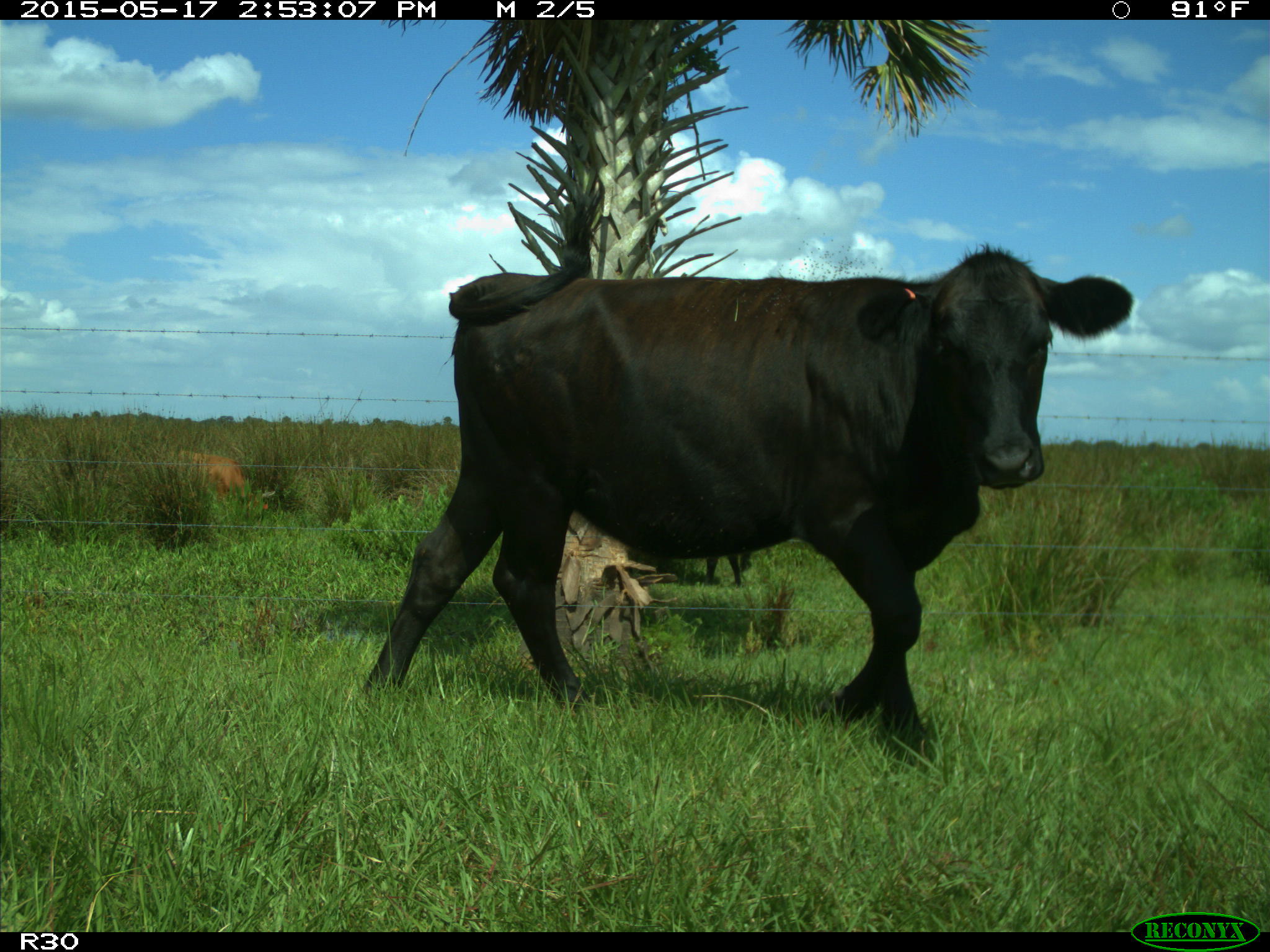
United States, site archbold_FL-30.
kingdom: Animalia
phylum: Chordata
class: Mammalia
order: Artiodactyla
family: Bovidae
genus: Bos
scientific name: Bos taurus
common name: domestic cow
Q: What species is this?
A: Bos taurus (domestic cow).